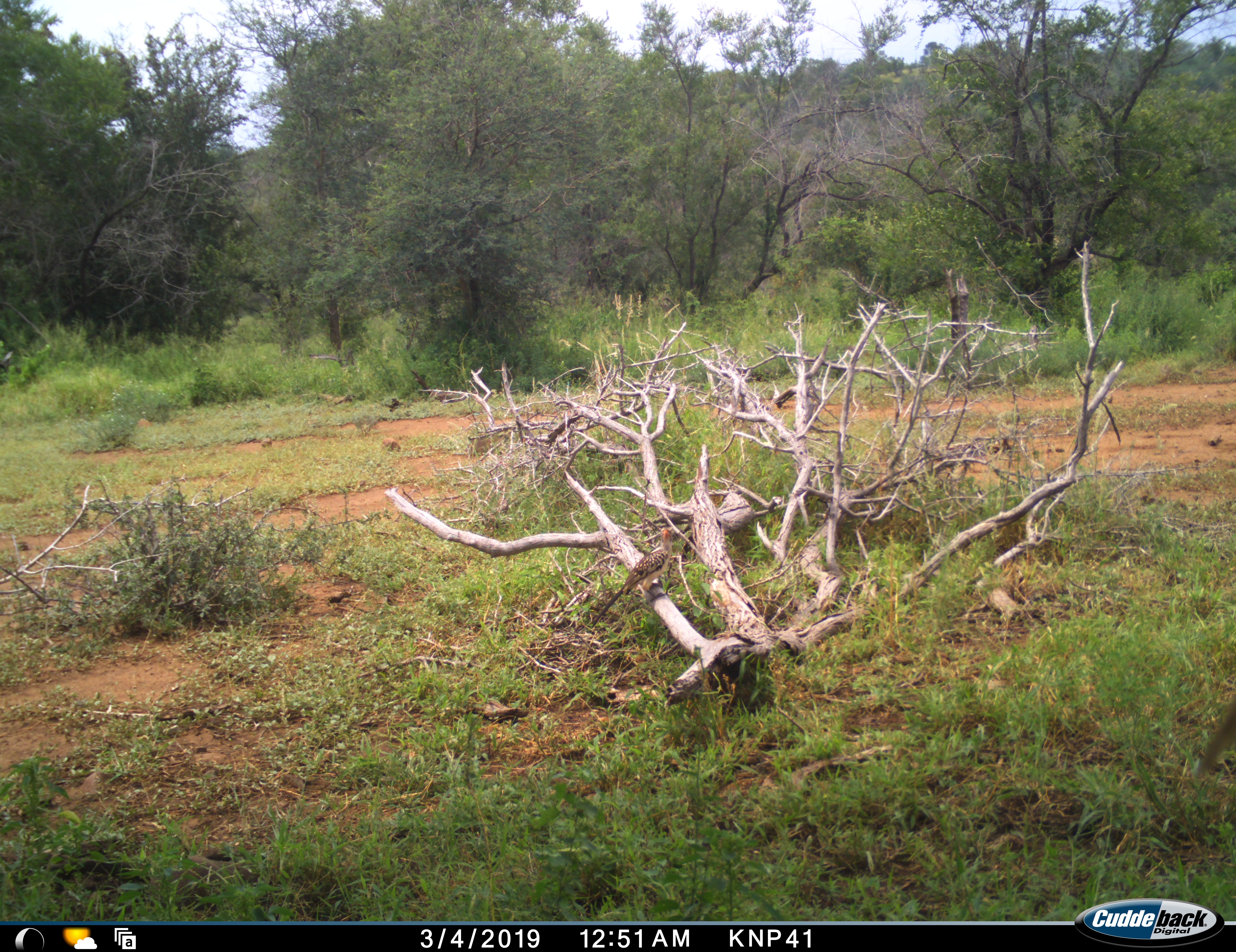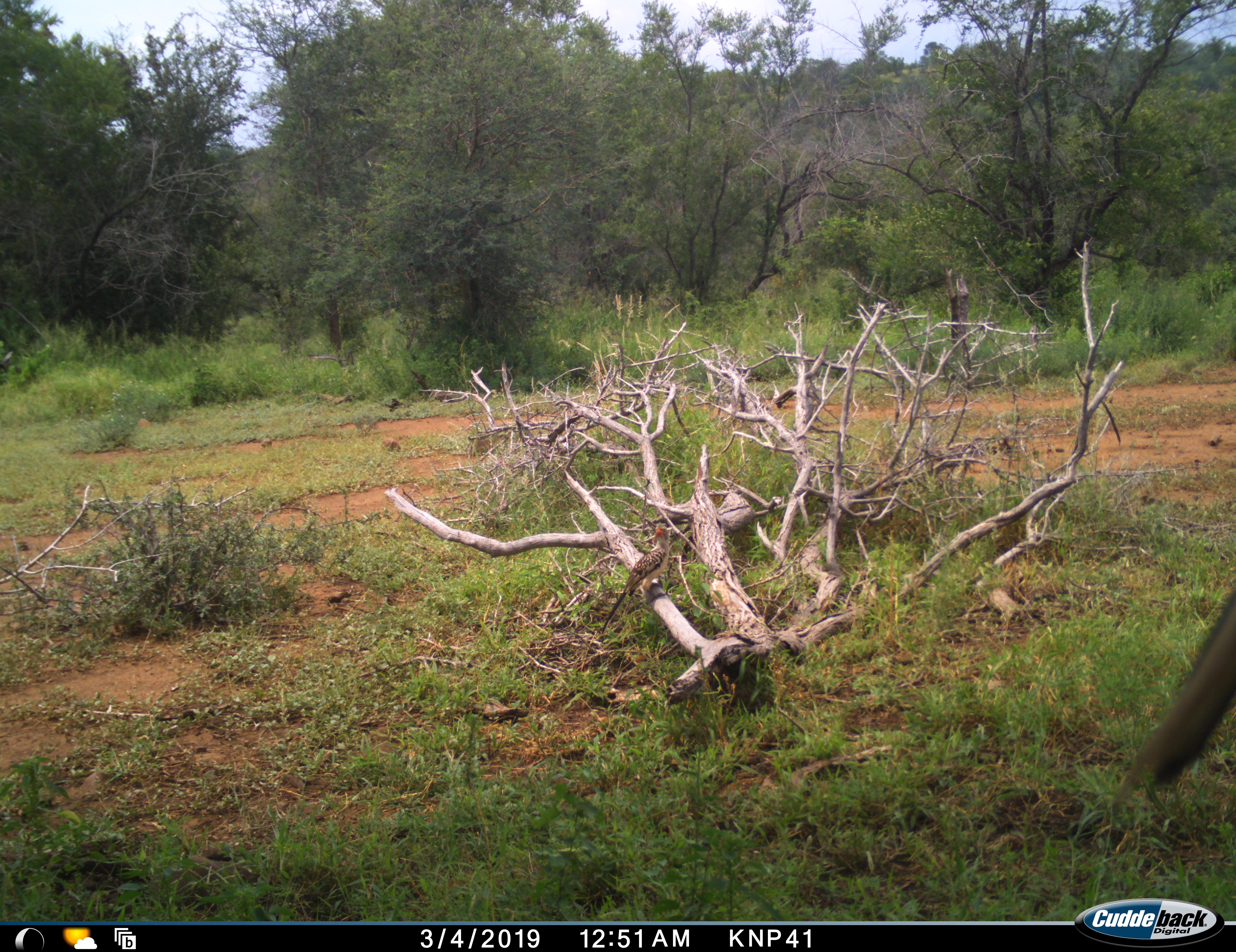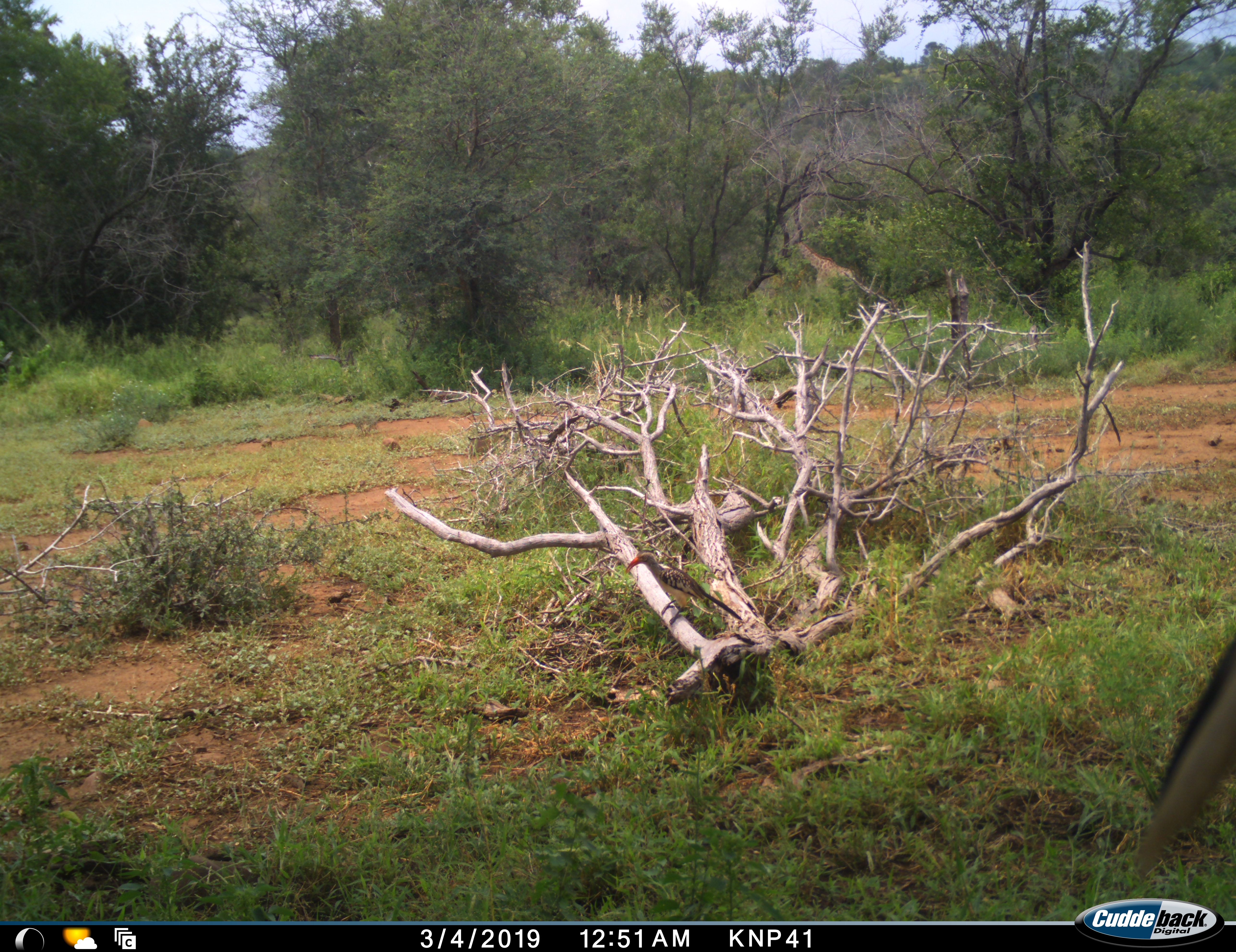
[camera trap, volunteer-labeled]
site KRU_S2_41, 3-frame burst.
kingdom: Animalia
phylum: Chordata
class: Aves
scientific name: Aves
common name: bird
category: birdother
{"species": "birdother (bird) (Aves)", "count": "1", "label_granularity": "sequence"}